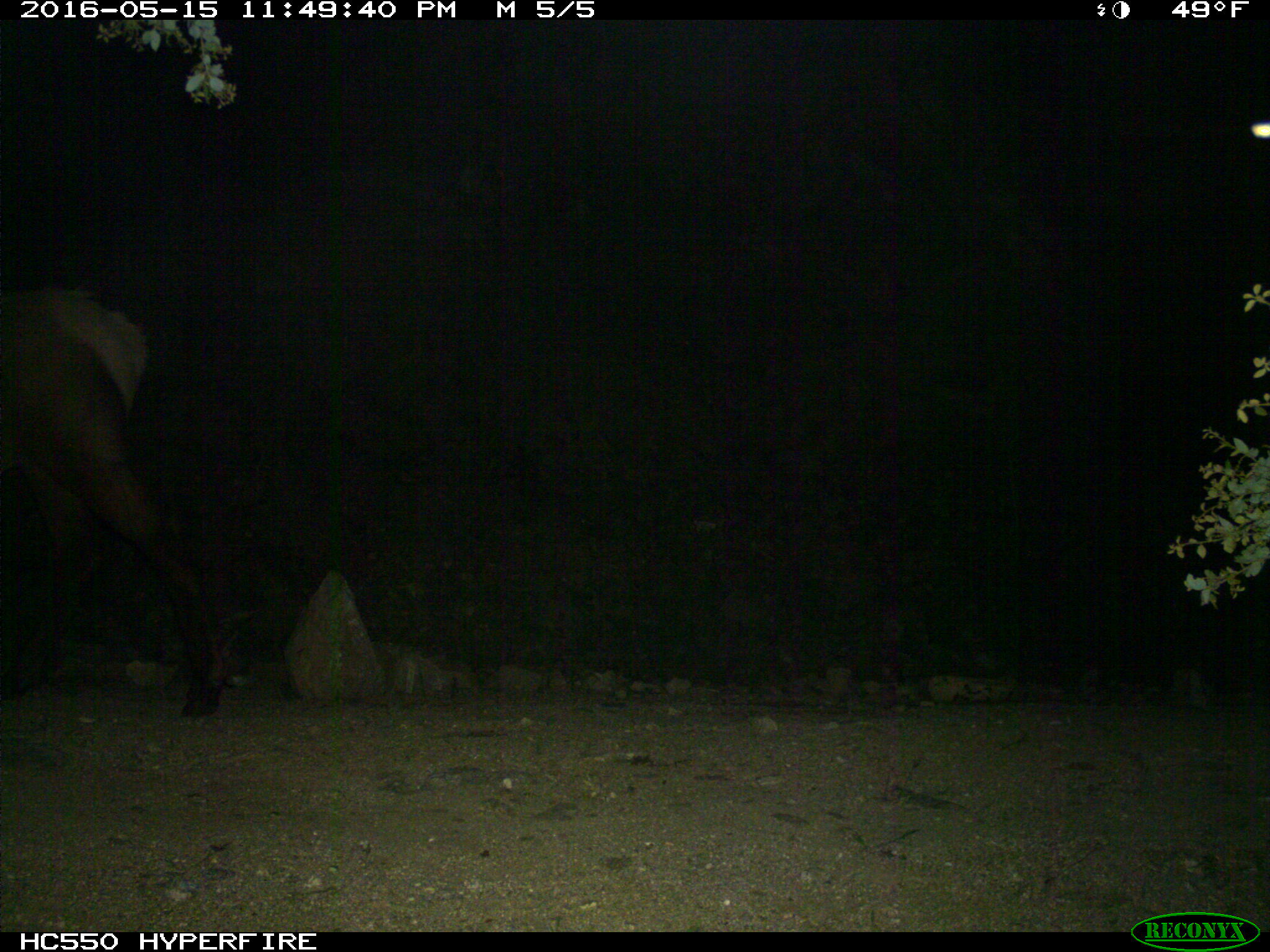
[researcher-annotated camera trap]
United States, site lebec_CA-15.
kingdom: Animalia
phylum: Chordata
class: Mammalia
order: Artiodactyla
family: Cervidae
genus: Cervus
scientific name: Cervus canadensis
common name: elk